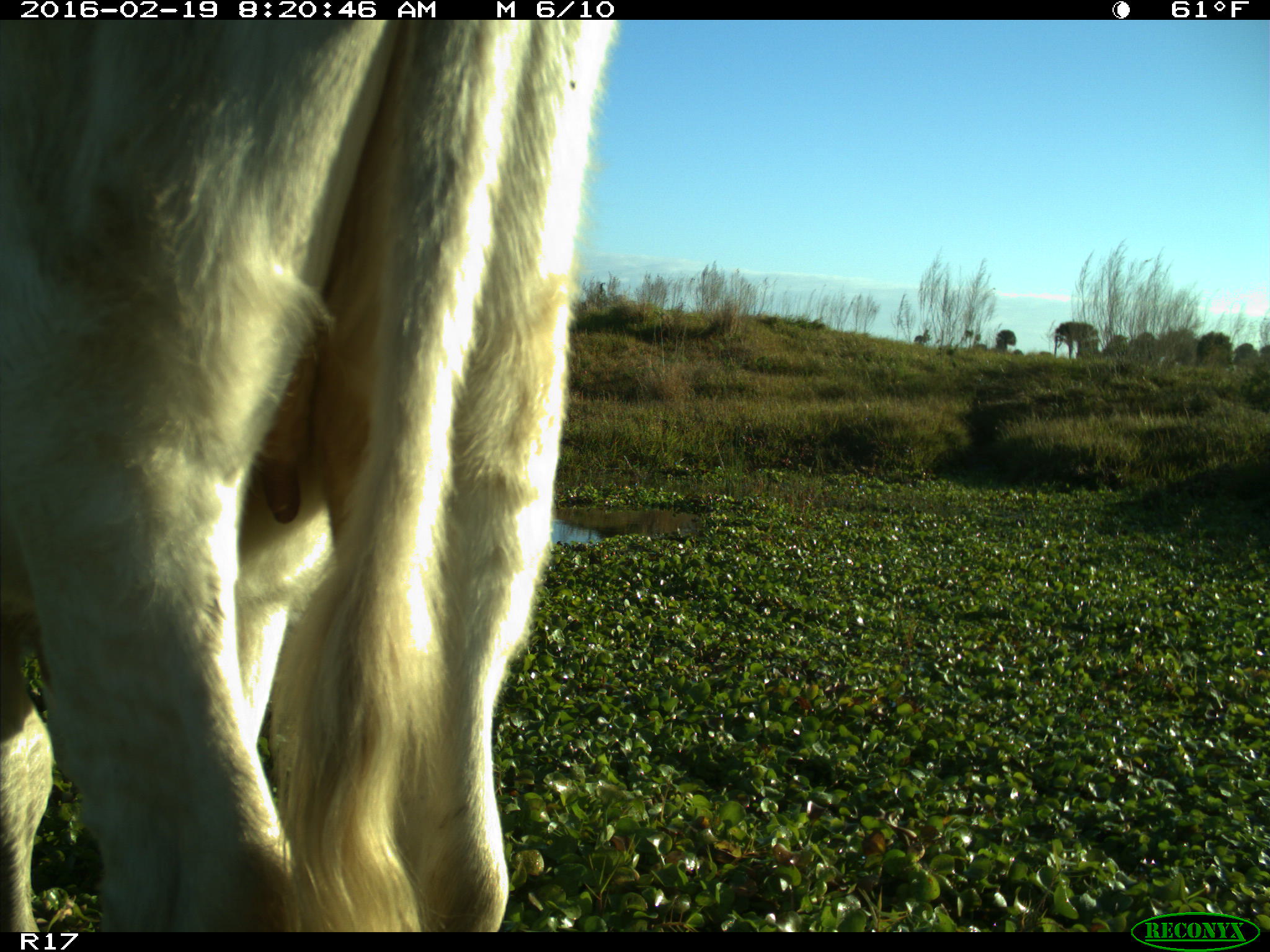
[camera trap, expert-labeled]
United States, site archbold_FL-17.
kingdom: Animalia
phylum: Chordata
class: Mammalia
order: Artiodactyla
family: Bovidae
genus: Bos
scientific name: Bos taurus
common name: domestic cow